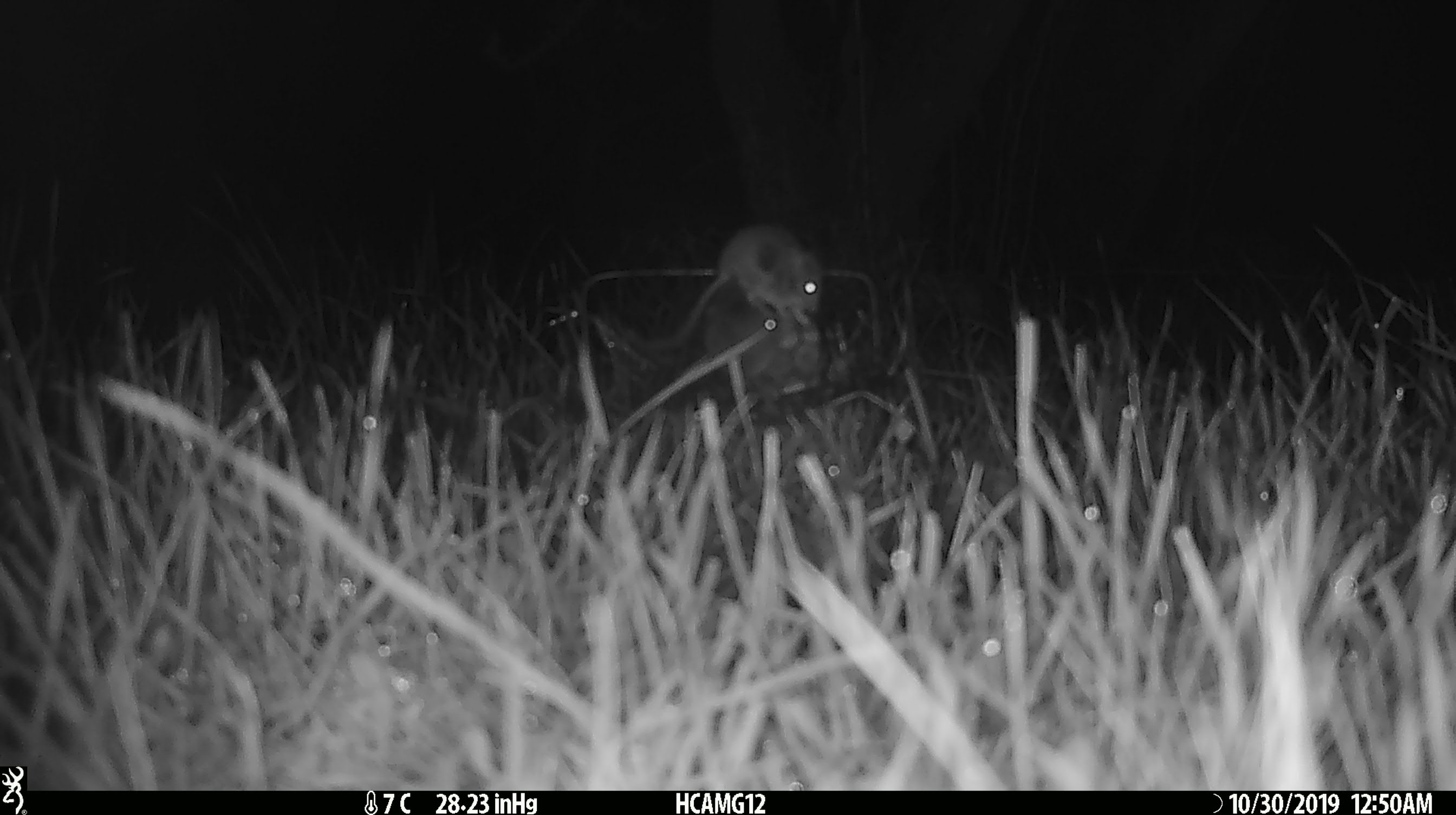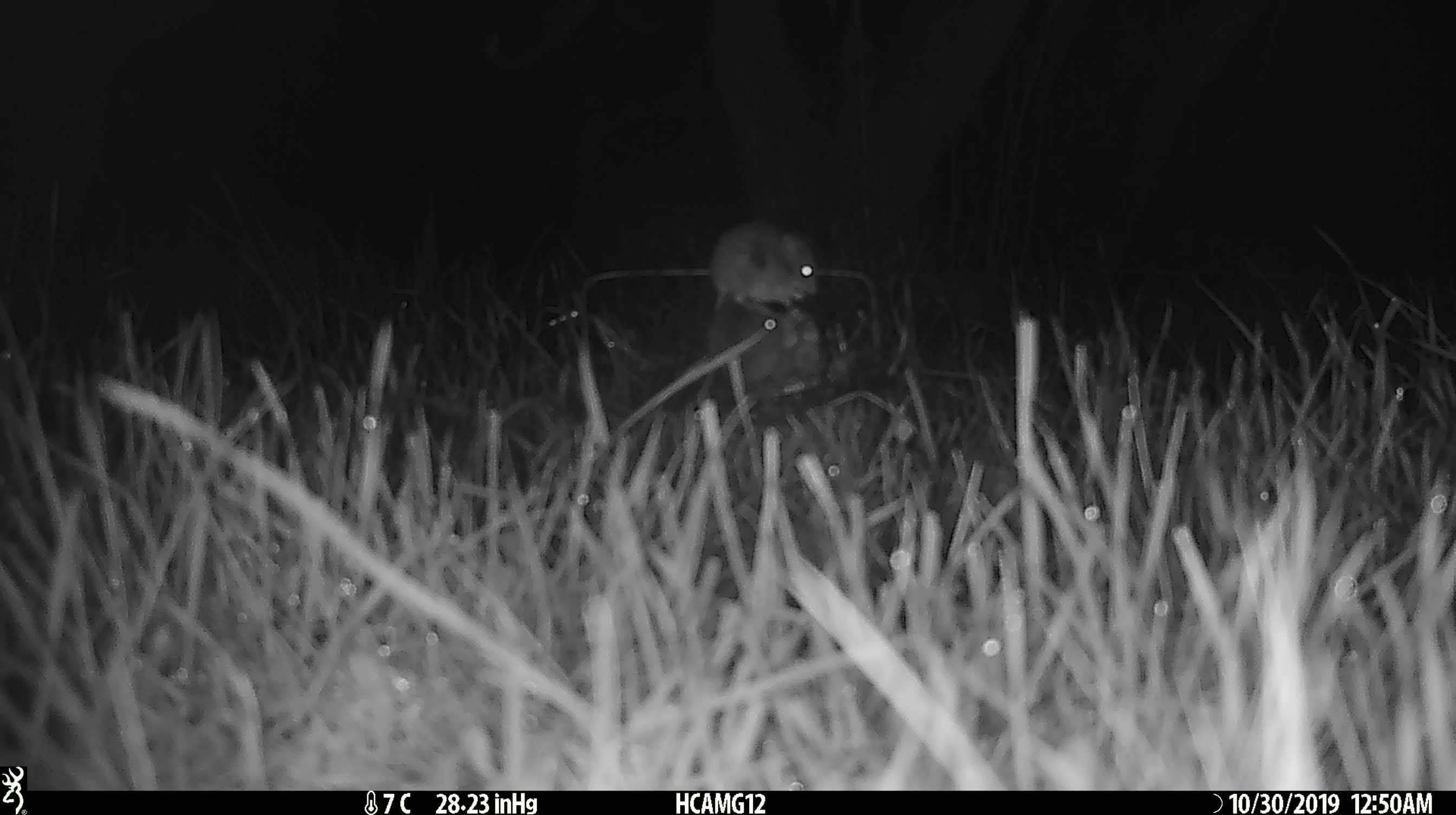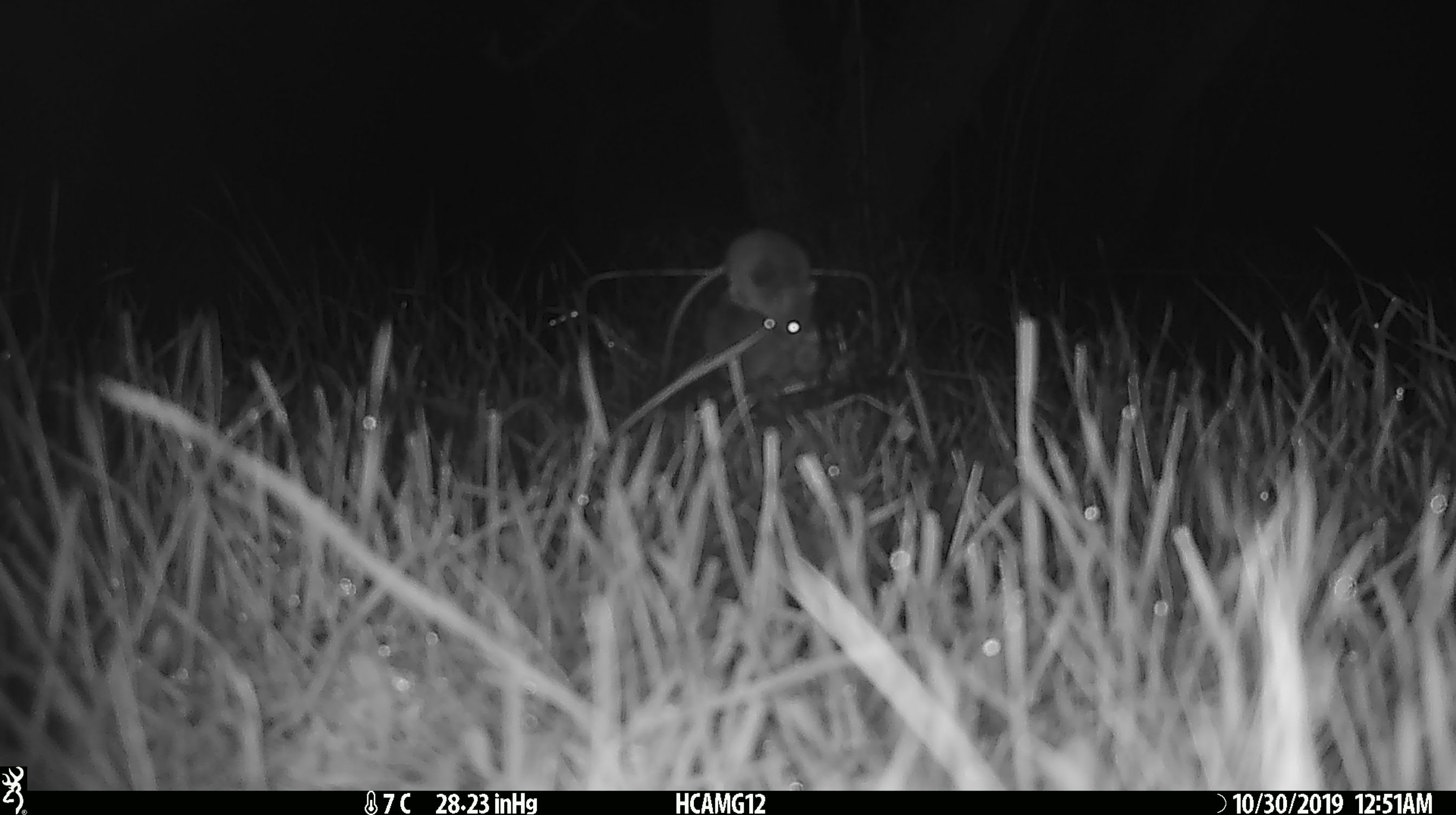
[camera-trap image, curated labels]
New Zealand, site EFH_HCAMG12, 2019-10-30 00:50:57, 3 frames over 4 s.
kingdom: Animalia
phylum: Chordata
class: Mammalia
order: Rodentia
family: Muridae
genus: Mus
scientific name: Mus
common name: mouse